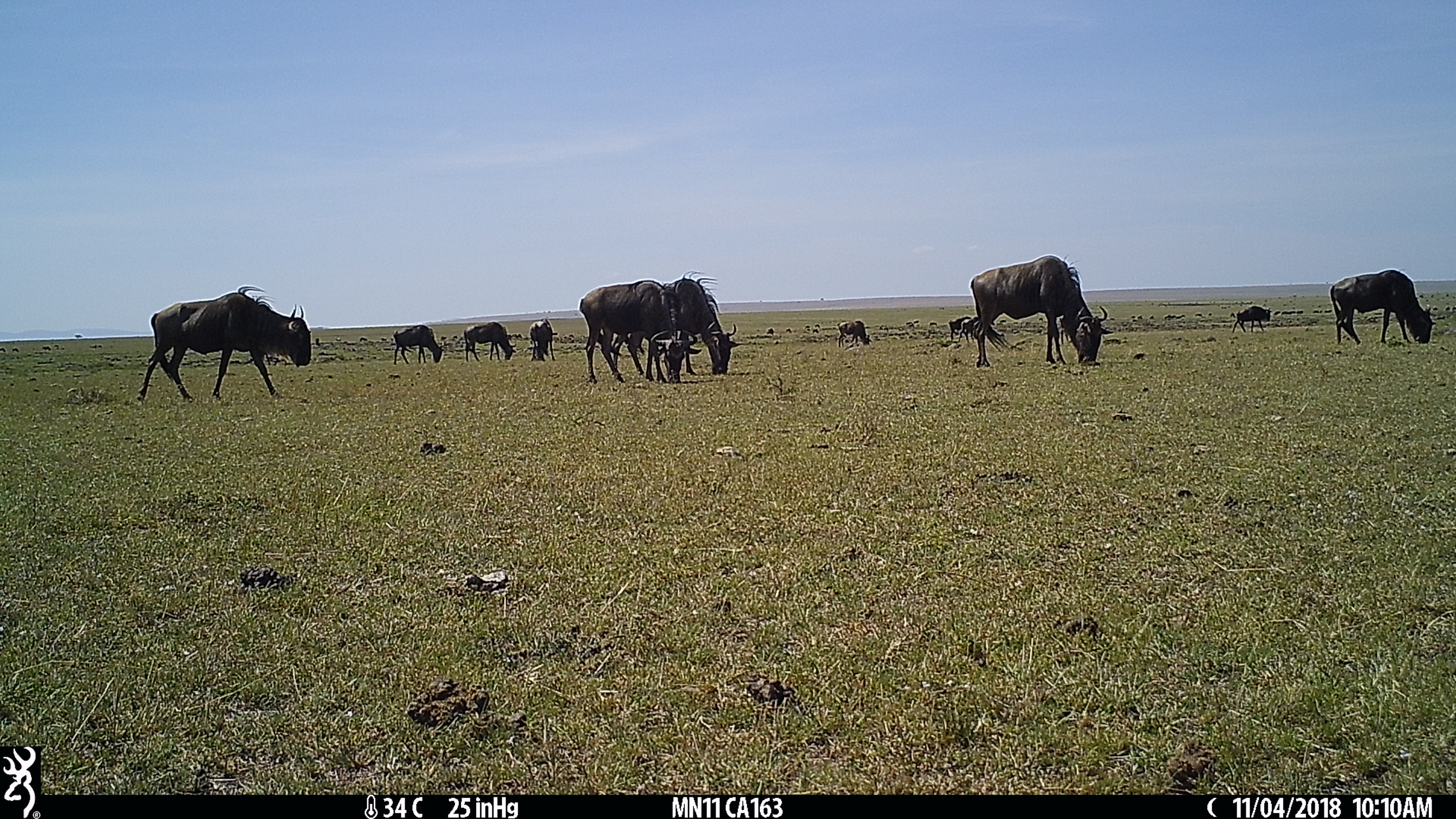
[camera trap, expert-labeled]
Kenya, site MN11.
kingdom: Animalia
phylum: Chordata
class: Mammalia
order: Artiodactyla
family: Bovidae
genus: Connochaetes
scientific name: Connochaetes taurinus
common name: blue wildebeest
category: wildebeest